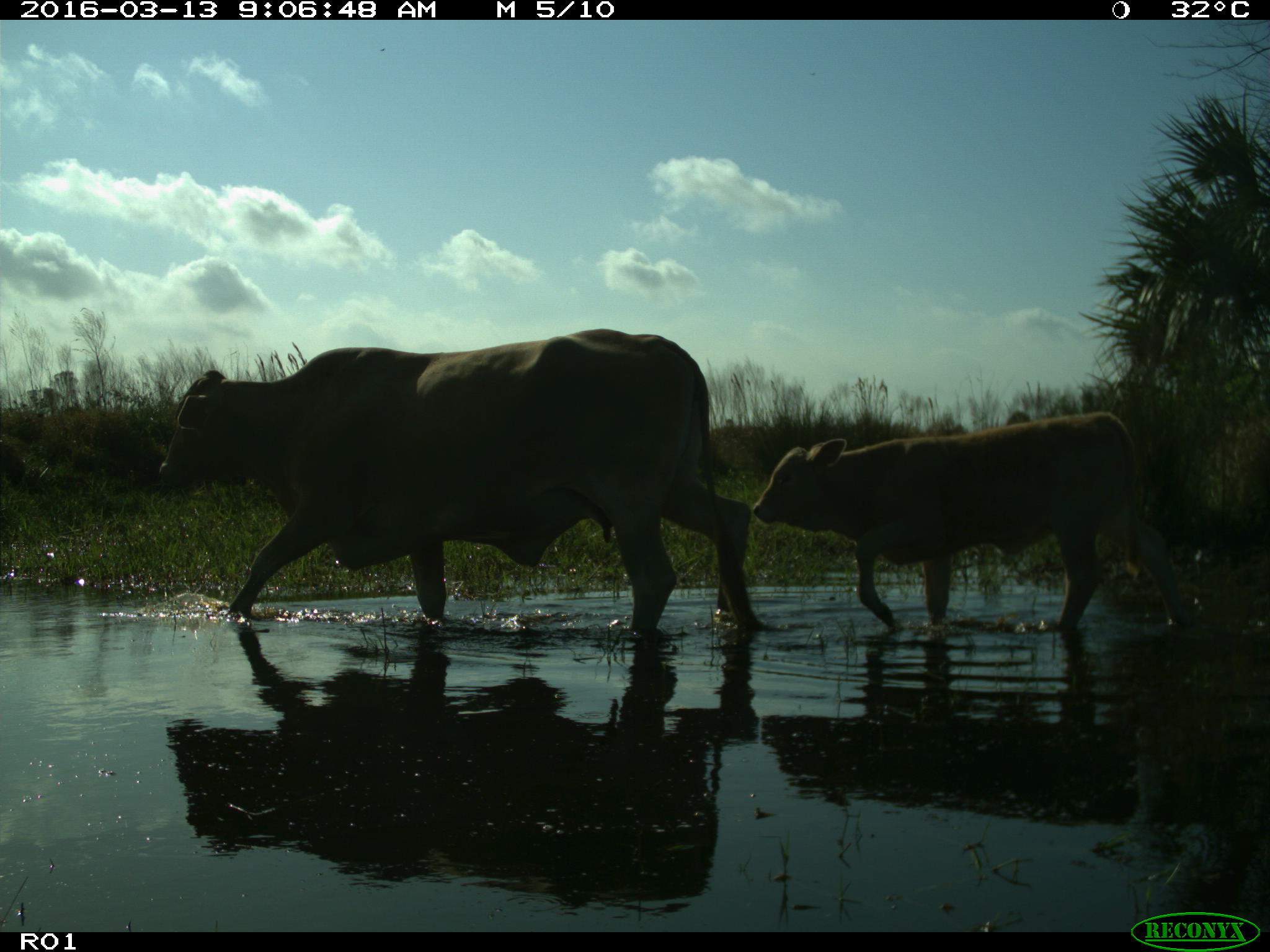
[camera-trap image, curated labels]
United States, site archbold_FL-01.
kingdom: Animalia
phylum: Chordata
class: Mammalia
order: Artiodactyla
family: Bovidae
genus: Bos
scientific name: Bos taurus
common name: domestic cow